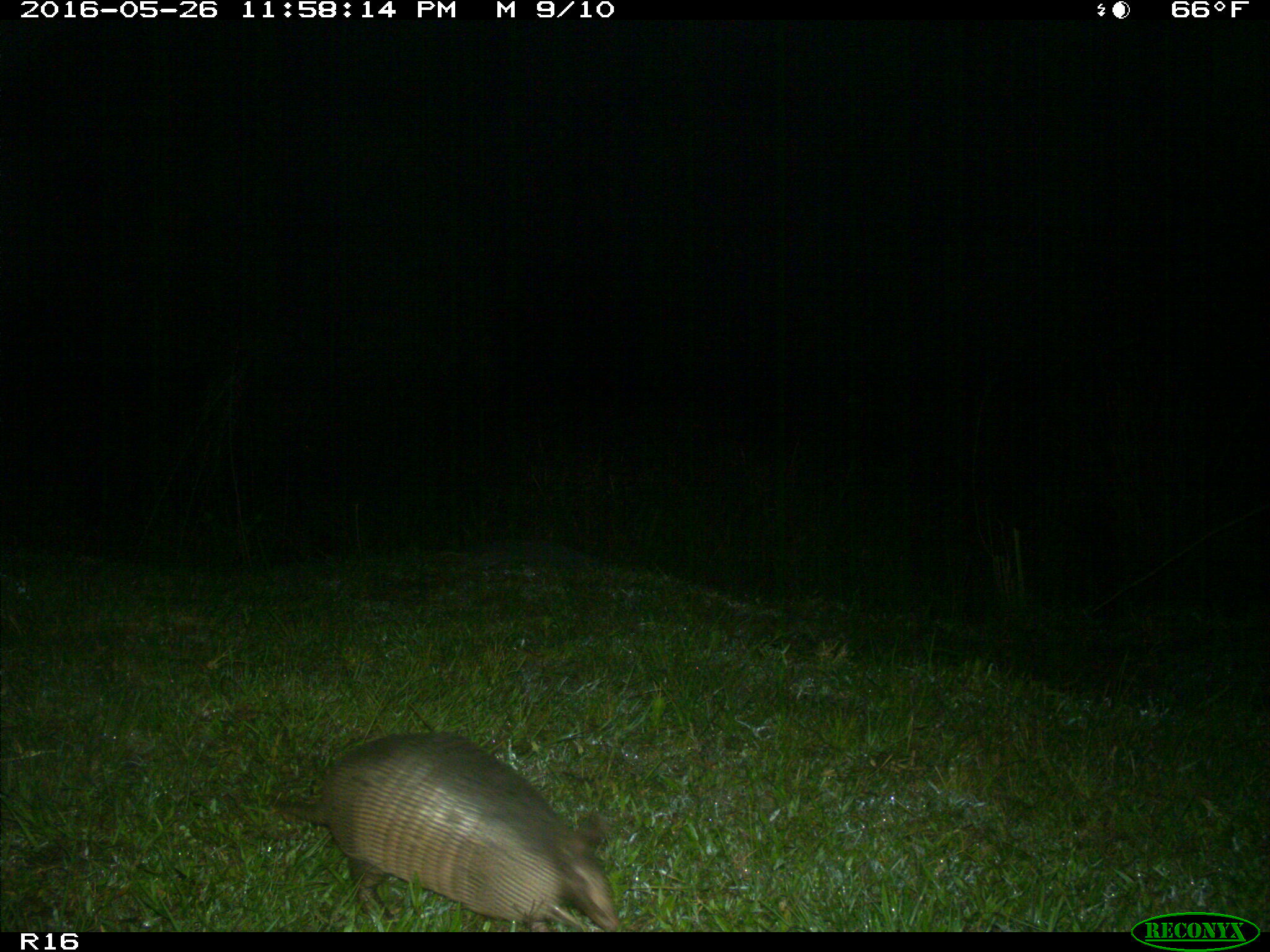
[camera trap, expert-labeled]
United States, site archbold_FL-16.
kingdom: Animalia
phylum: Chordata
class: Mammalia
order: Cingulata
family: Dasypodidae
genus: Dasypus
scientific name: Dasypus novemcinctus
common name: nine-banded armadillo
Dasypus novemcinctus (nine-banded armadillo).